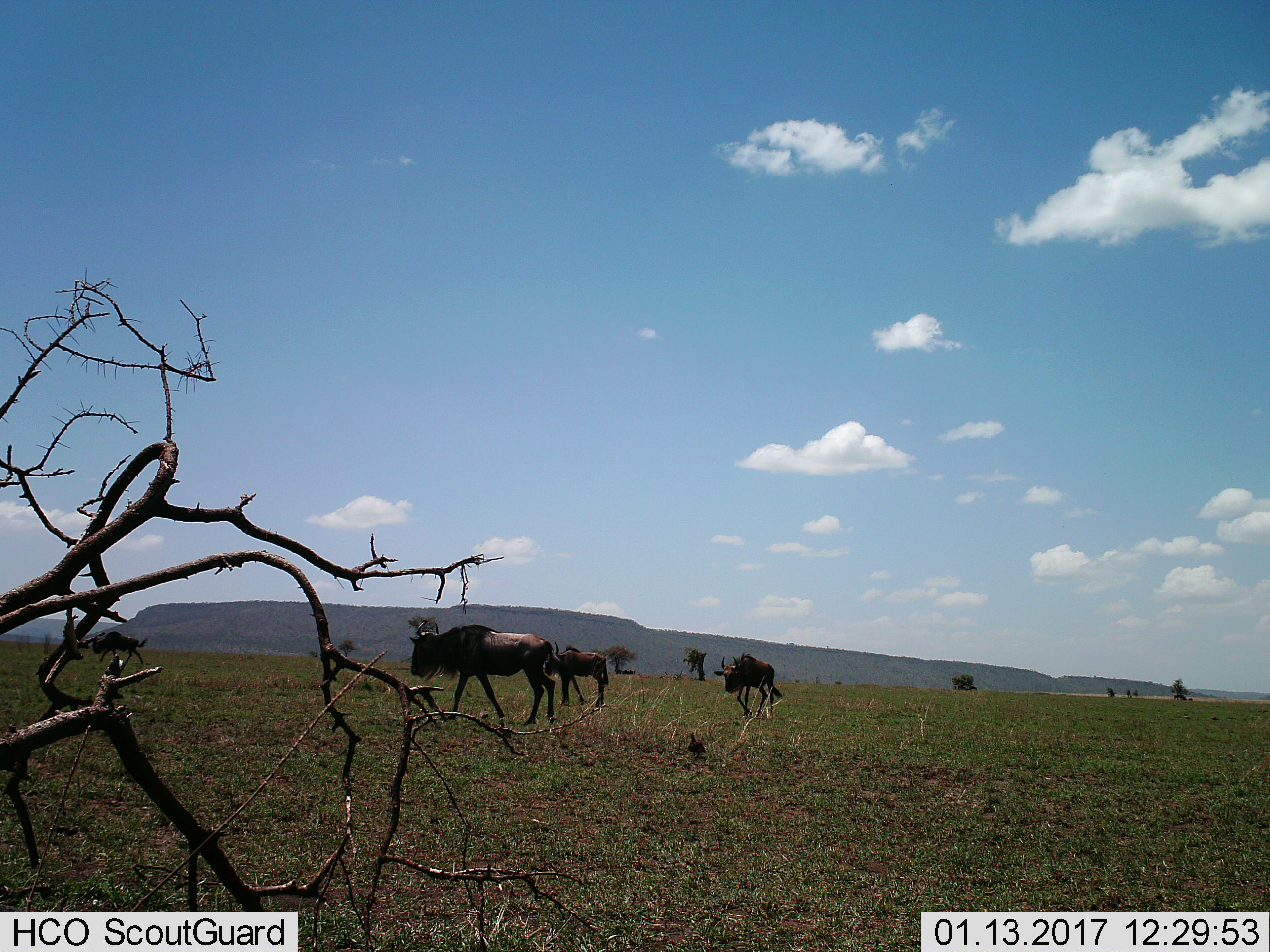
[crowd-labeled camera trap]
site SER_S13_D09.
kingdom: Animalia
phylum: Chordata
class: Mammalia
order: Artiodactyla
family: Bovidae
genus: Connochaetes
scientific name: Connochaetes taurinus taurinus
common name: blue wildebeest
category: wildebeestblue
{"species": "wildebeestblue (blue wildebeest) (Connochaetes taurinus taurinus)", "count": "4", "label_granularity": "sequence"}